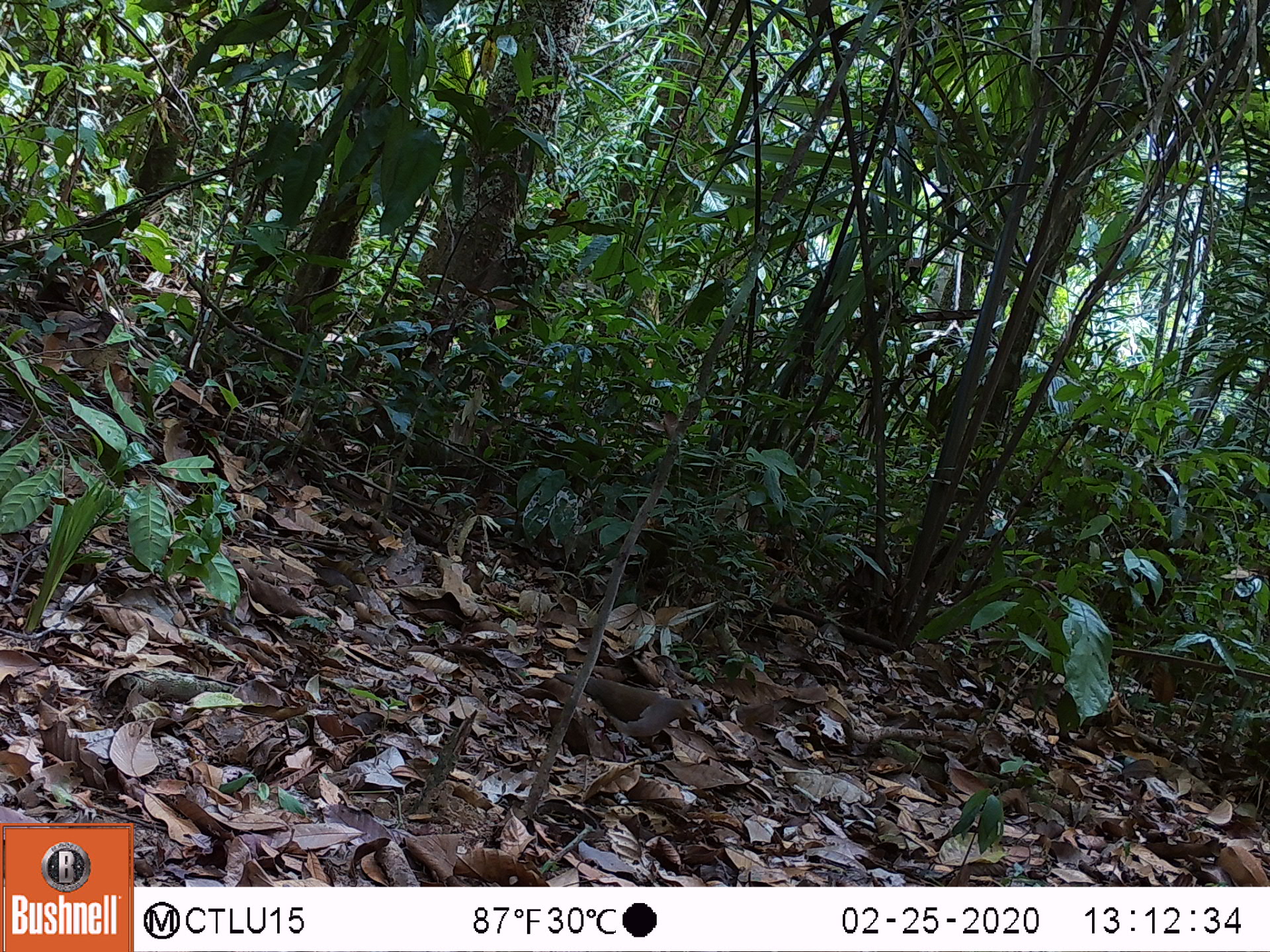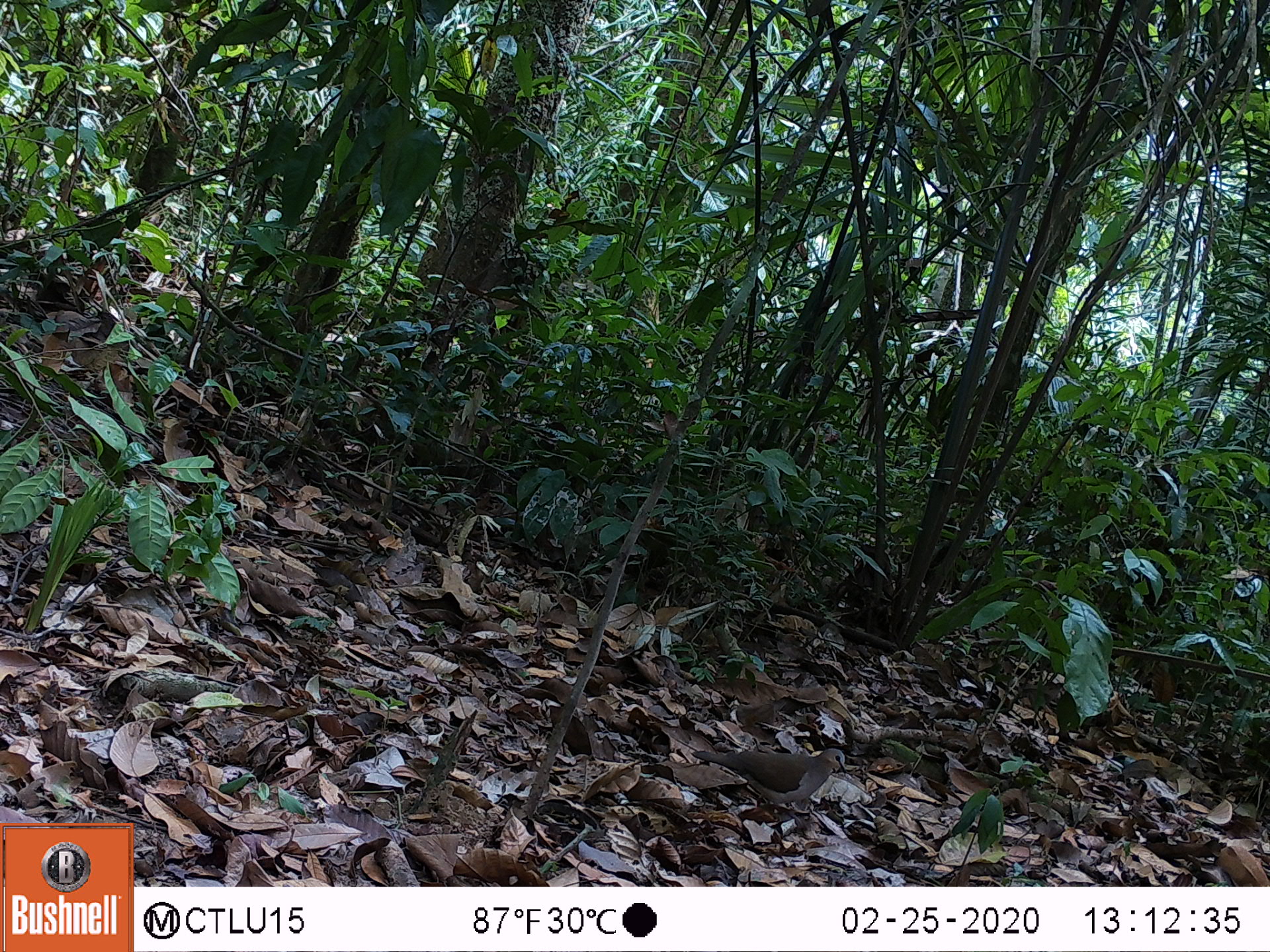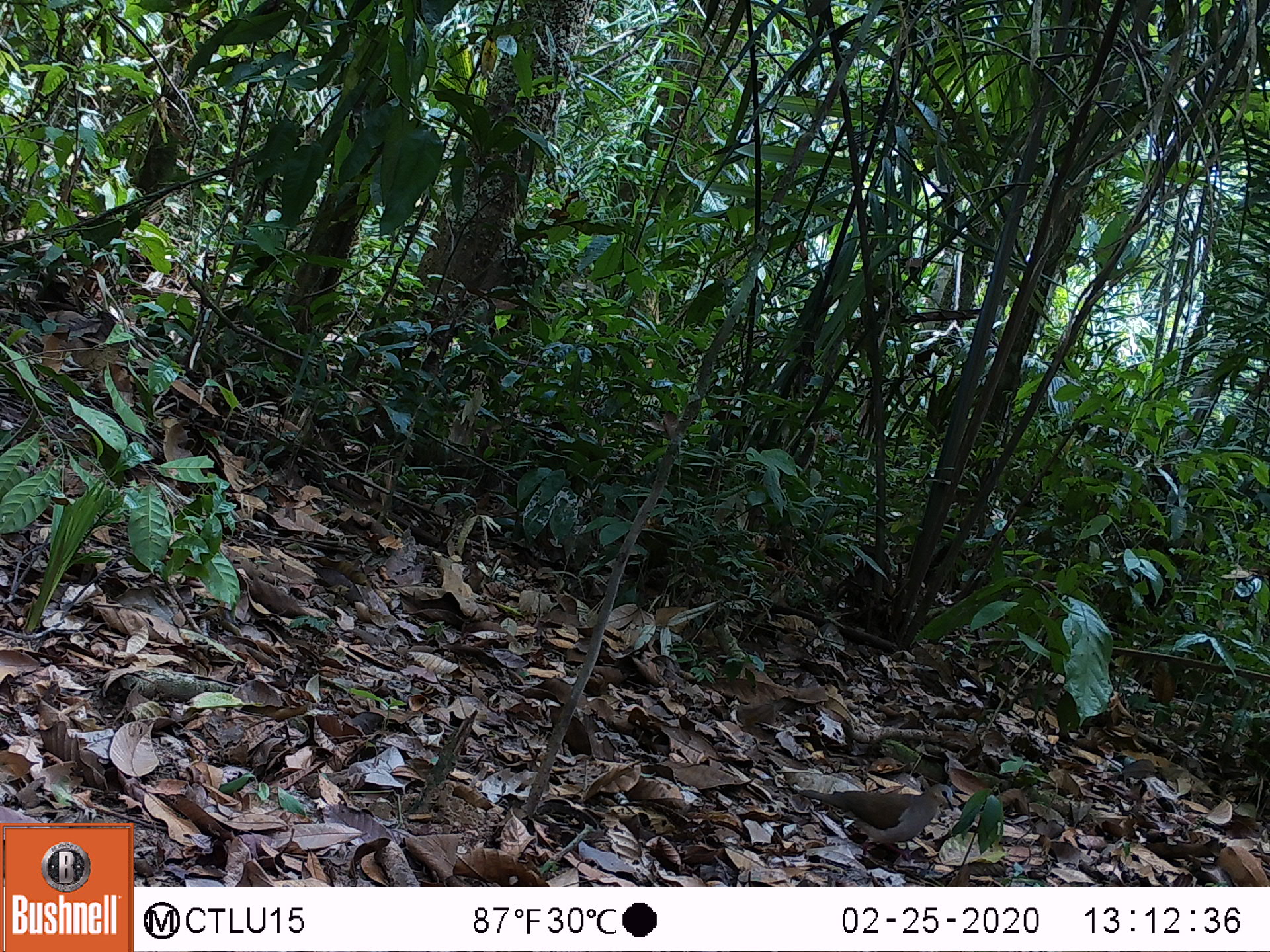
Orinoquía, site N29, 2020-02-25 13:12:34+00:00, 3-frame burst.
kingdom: Animalia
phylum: Chordata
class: Aves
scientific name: Aves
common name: bird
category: unknown bird